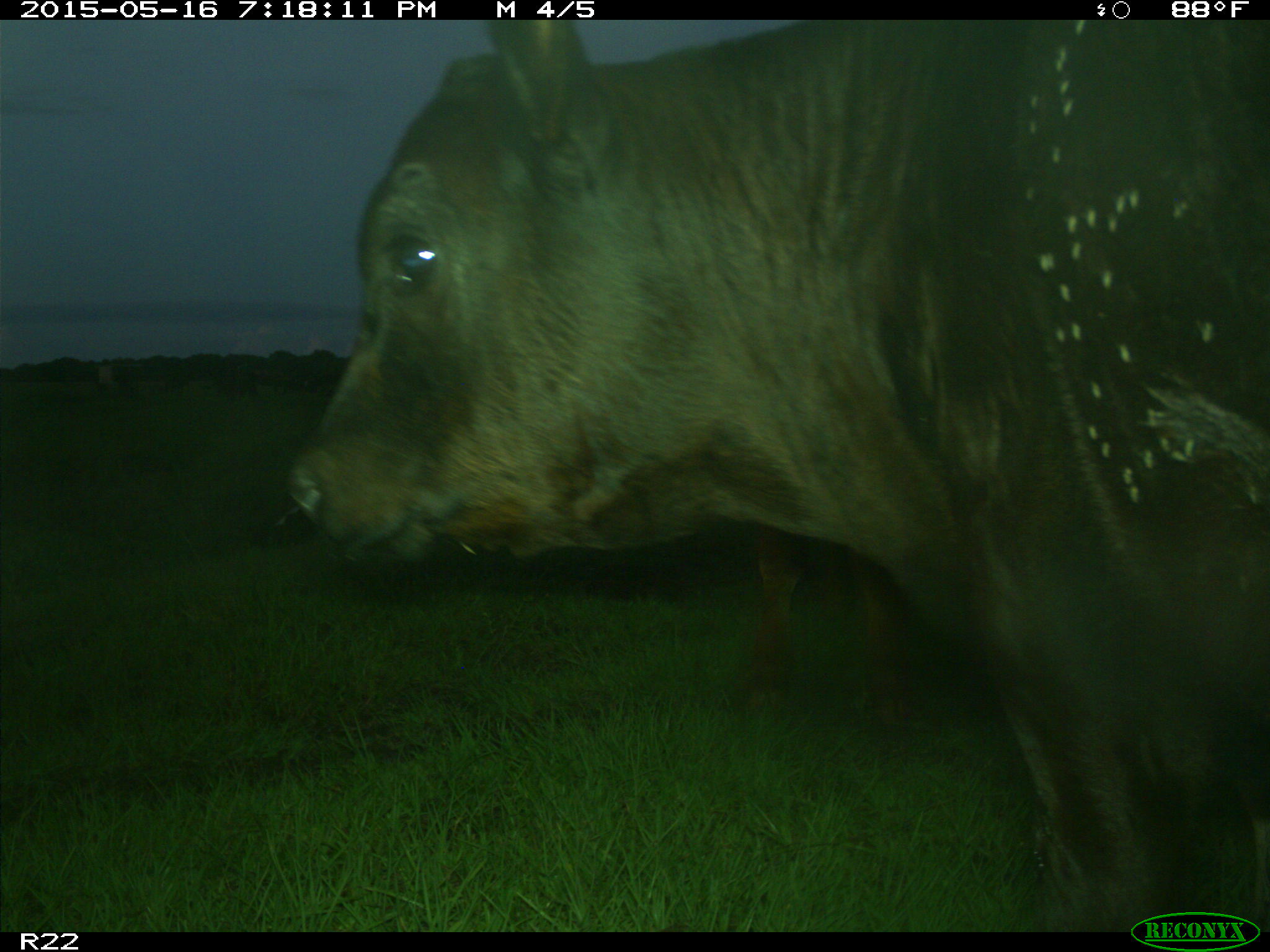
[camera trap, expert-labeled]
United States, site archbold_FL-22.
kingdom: Animalia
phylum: Chordata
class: Mammalia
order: Artiodactyla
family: Bovidae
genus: Bos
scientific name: Bos taurus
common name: domestic cow